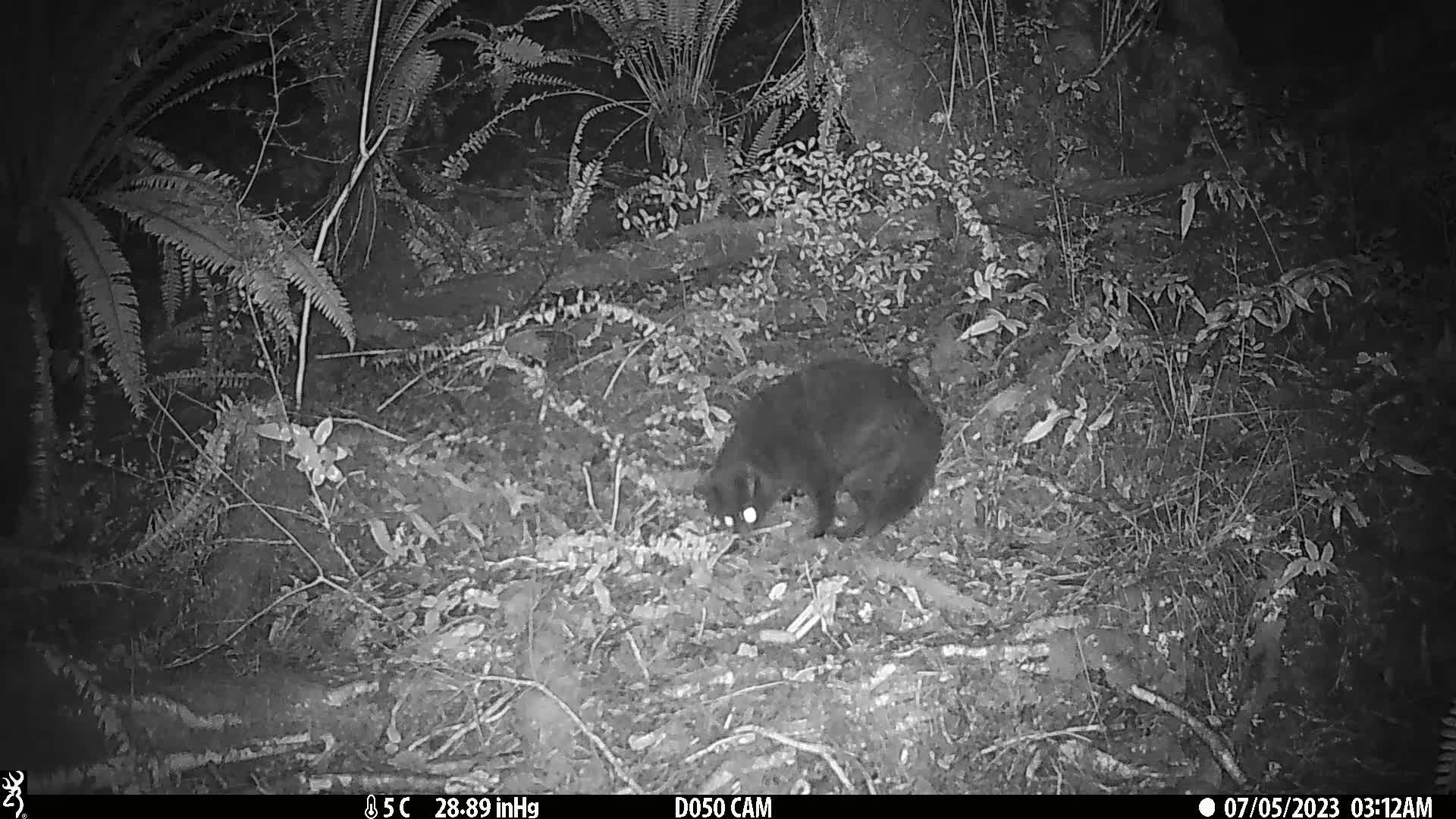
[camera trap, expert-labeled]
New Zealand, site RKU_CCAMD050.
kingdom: Animalia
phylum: Chordata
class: Mammalia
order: Carnivora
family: Felidae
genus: Felis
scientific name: Felis catus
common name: domestic cat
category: cat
Cat (domestic cat) (Felis catus).